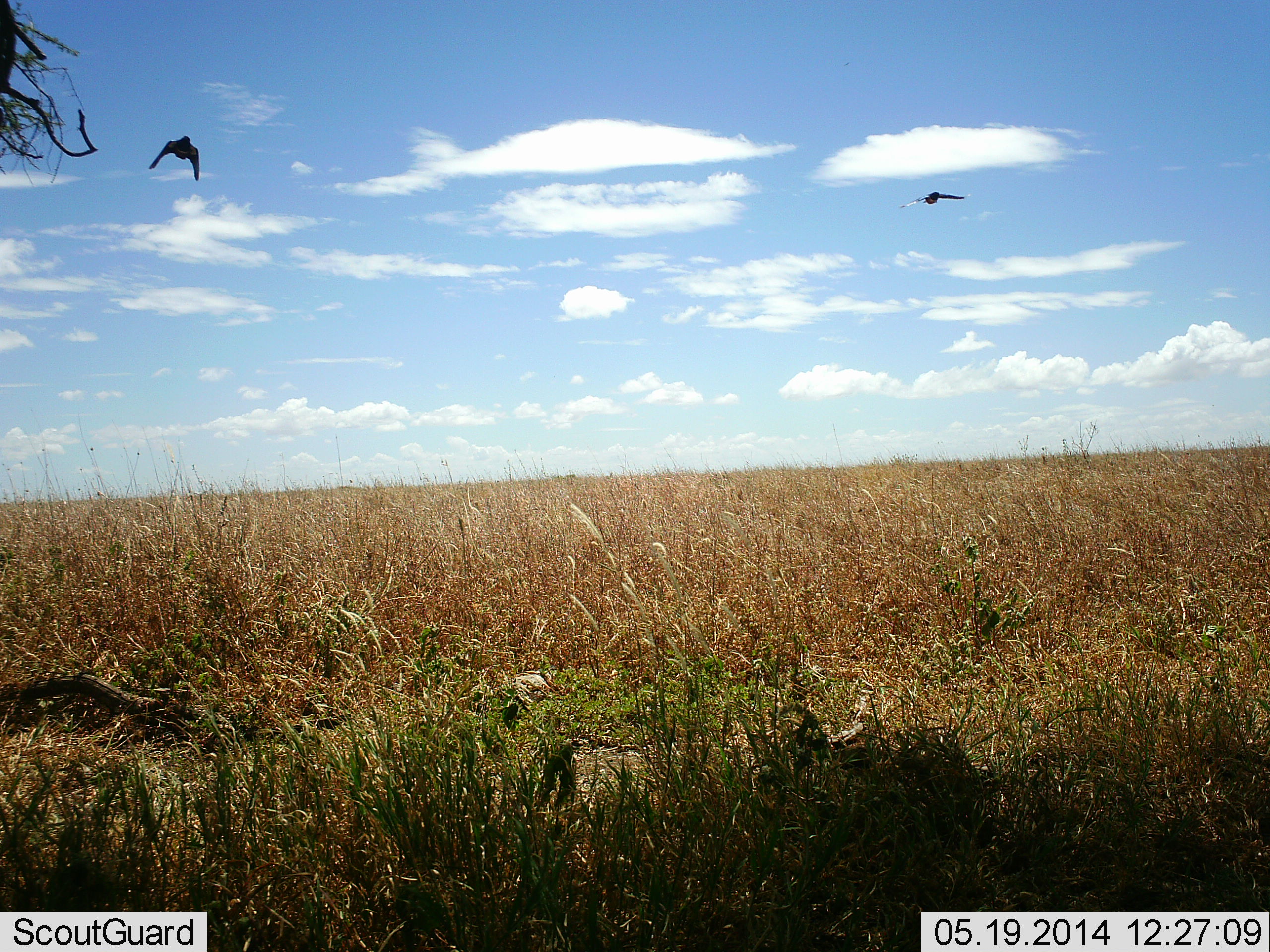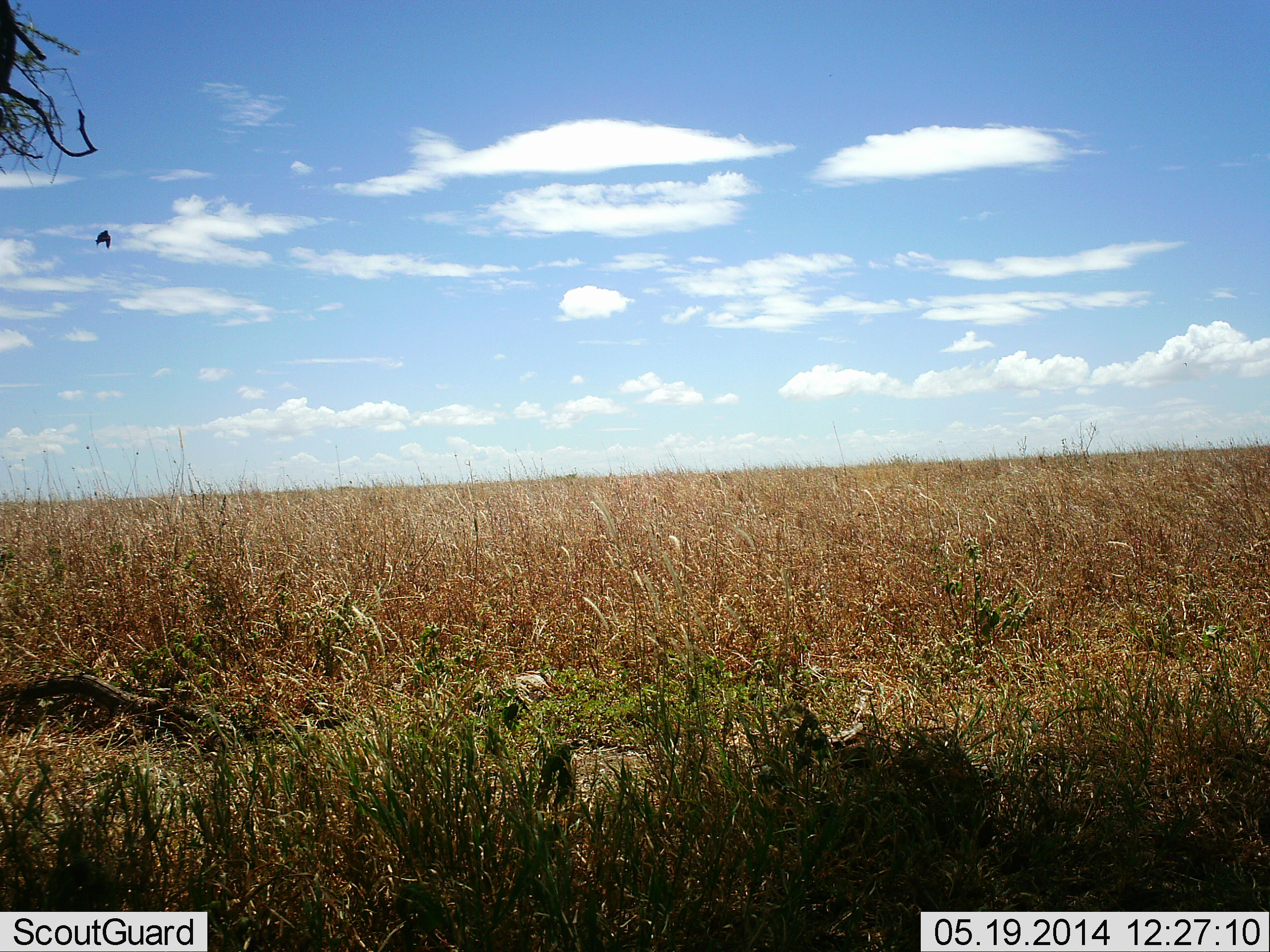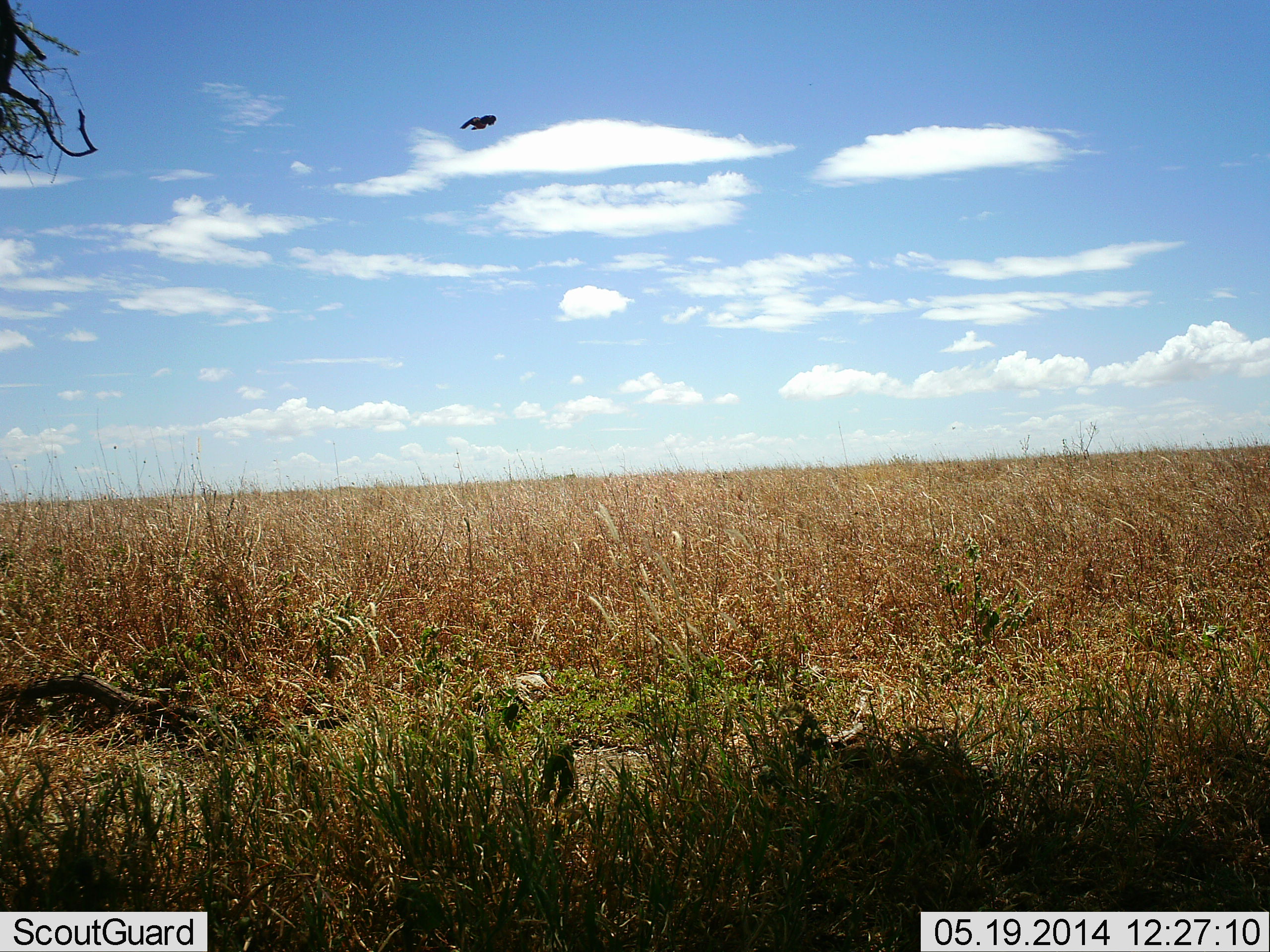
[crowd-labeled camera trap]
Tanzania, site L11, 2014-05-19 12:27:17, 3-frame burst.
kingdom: Animalia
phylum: Chordata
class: Aves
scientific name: Aves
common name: bird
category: otherbird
Otherbird (bird) (Aves), count 2. Behavior (volunteer vote fractions): standing 0%, resting 0%, moving 100%, interacting 0%. Young present (vote fraction): 0%. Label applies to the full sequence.